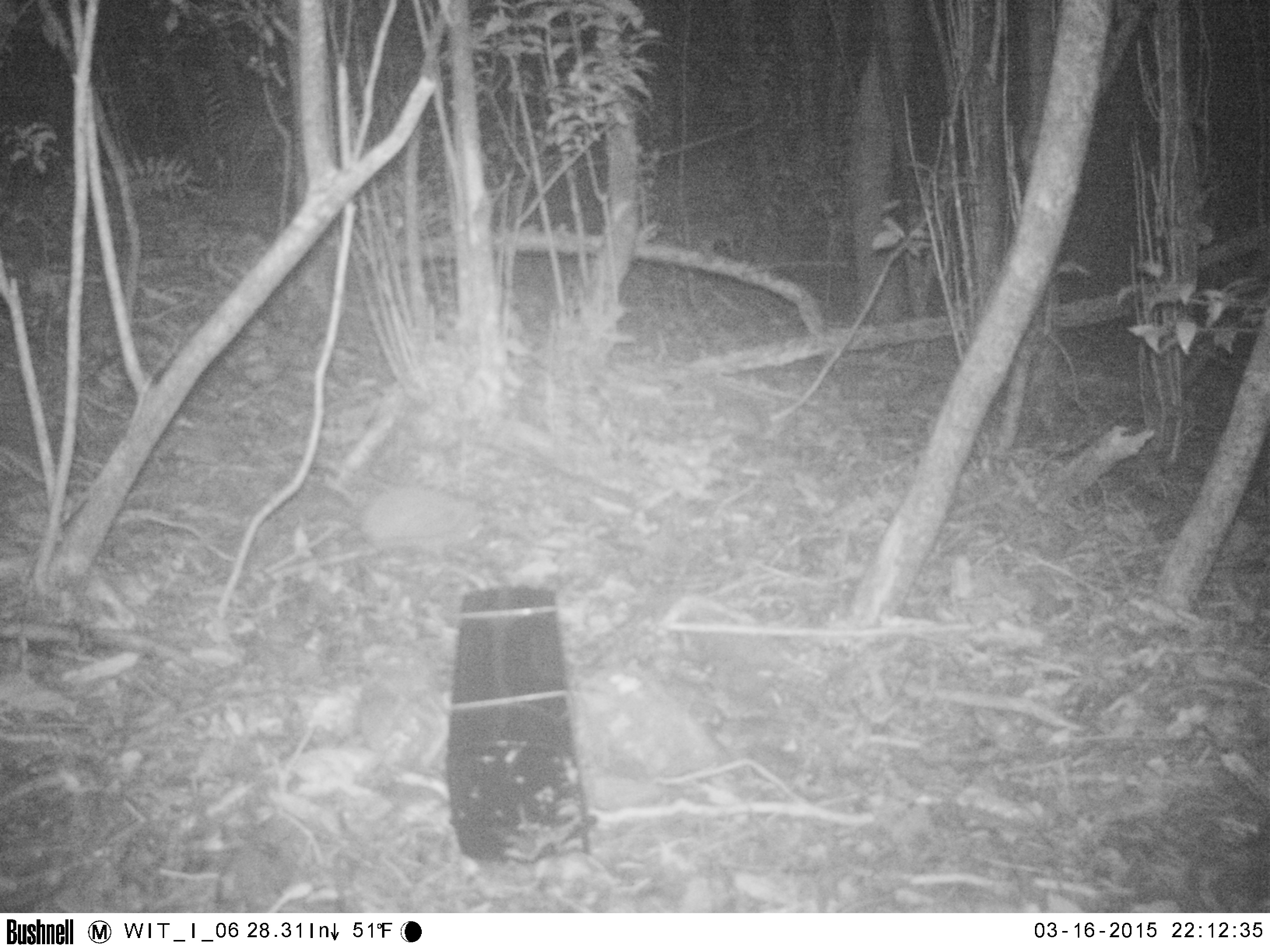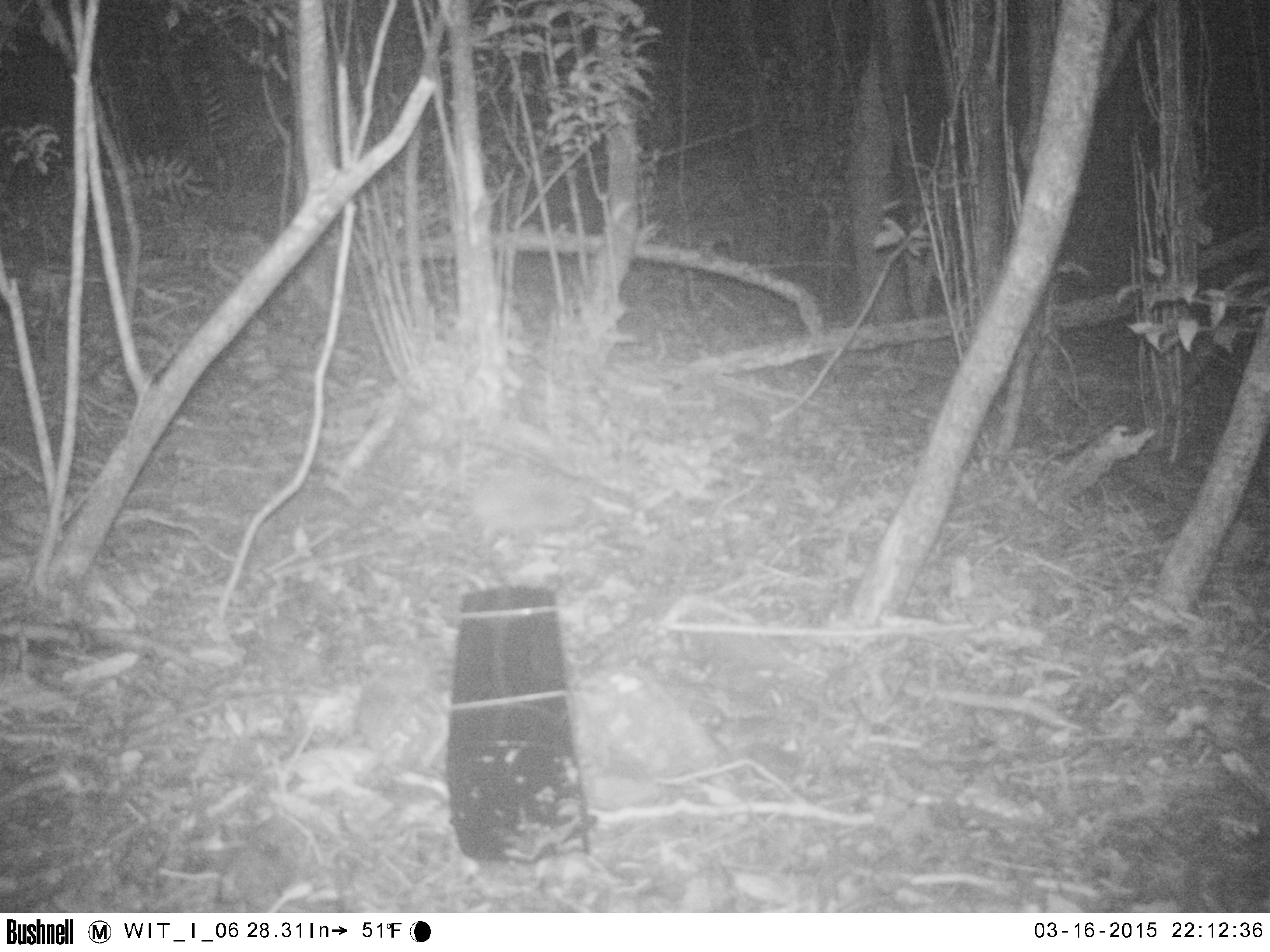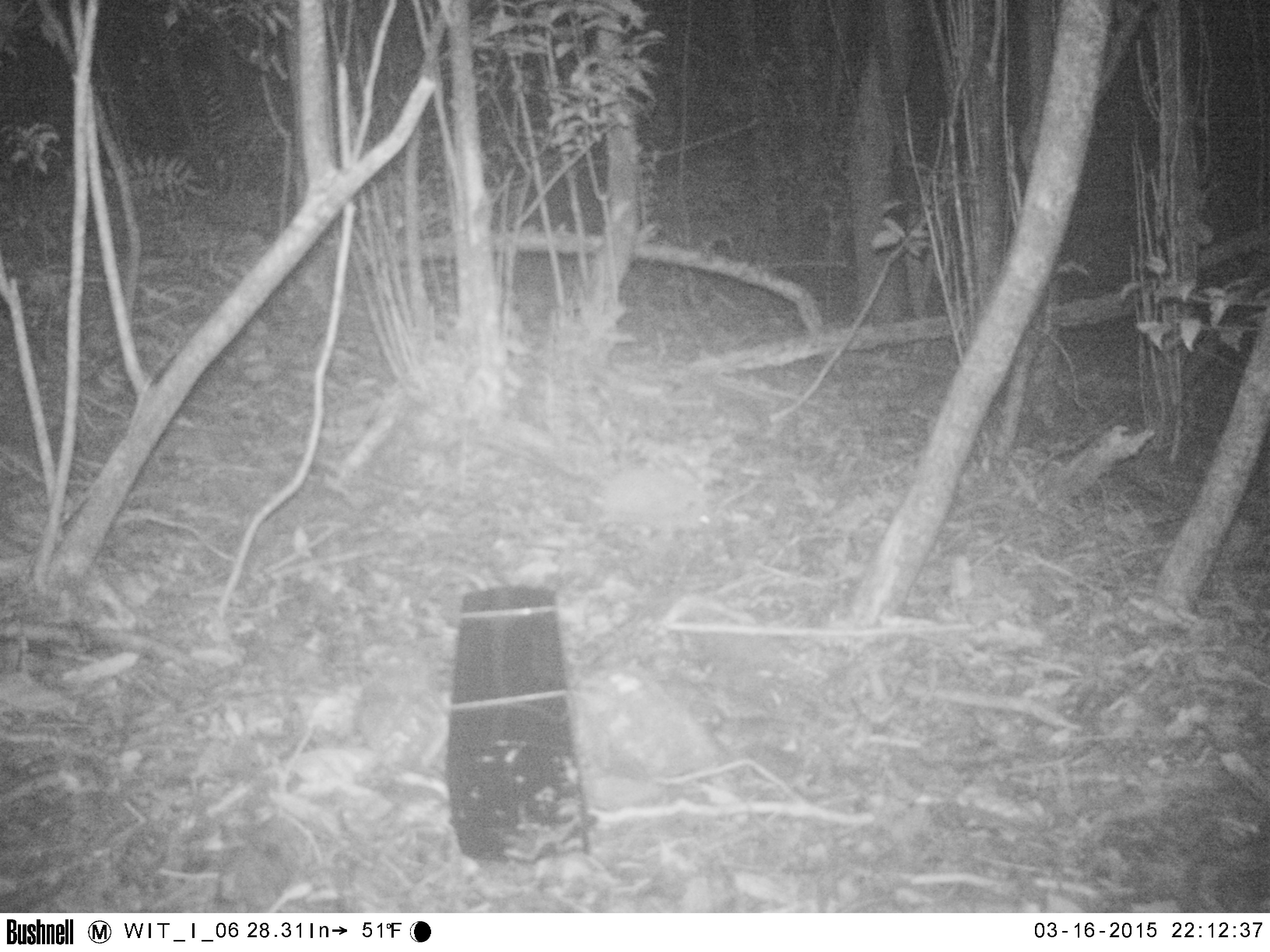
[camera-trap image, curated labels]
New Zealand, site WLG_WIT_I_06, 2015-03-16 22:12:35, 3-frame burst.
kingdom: Animalia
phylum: Chordata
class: Mammalia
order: Eulipotyphla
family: Erinaceidae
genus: Erinaceus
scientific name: Erinaceus europaeus europaeus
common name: european hedgehog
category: hedgehog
Hedgehog (european hedgehog) (Erinaceus europaeus europaeus).